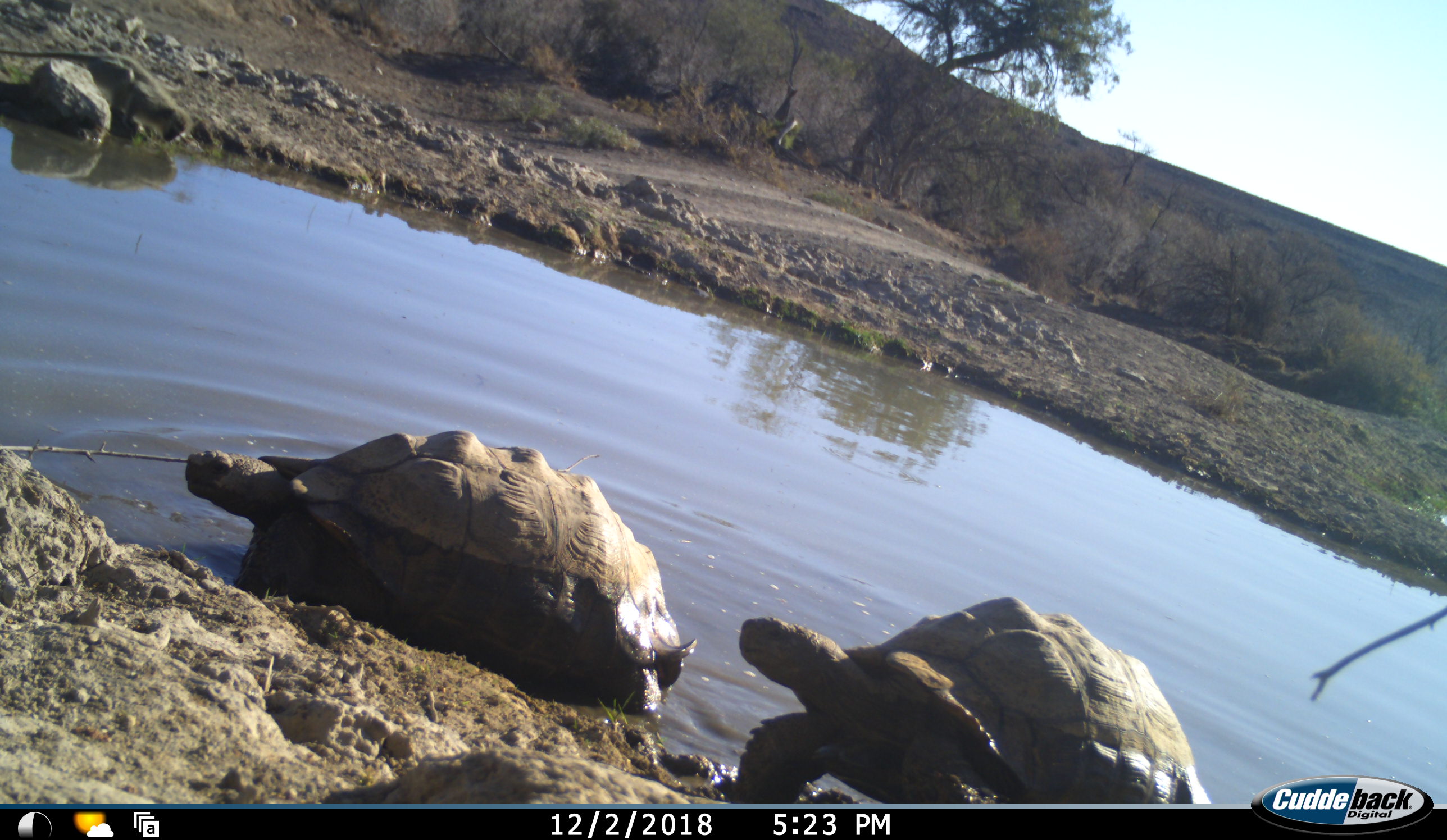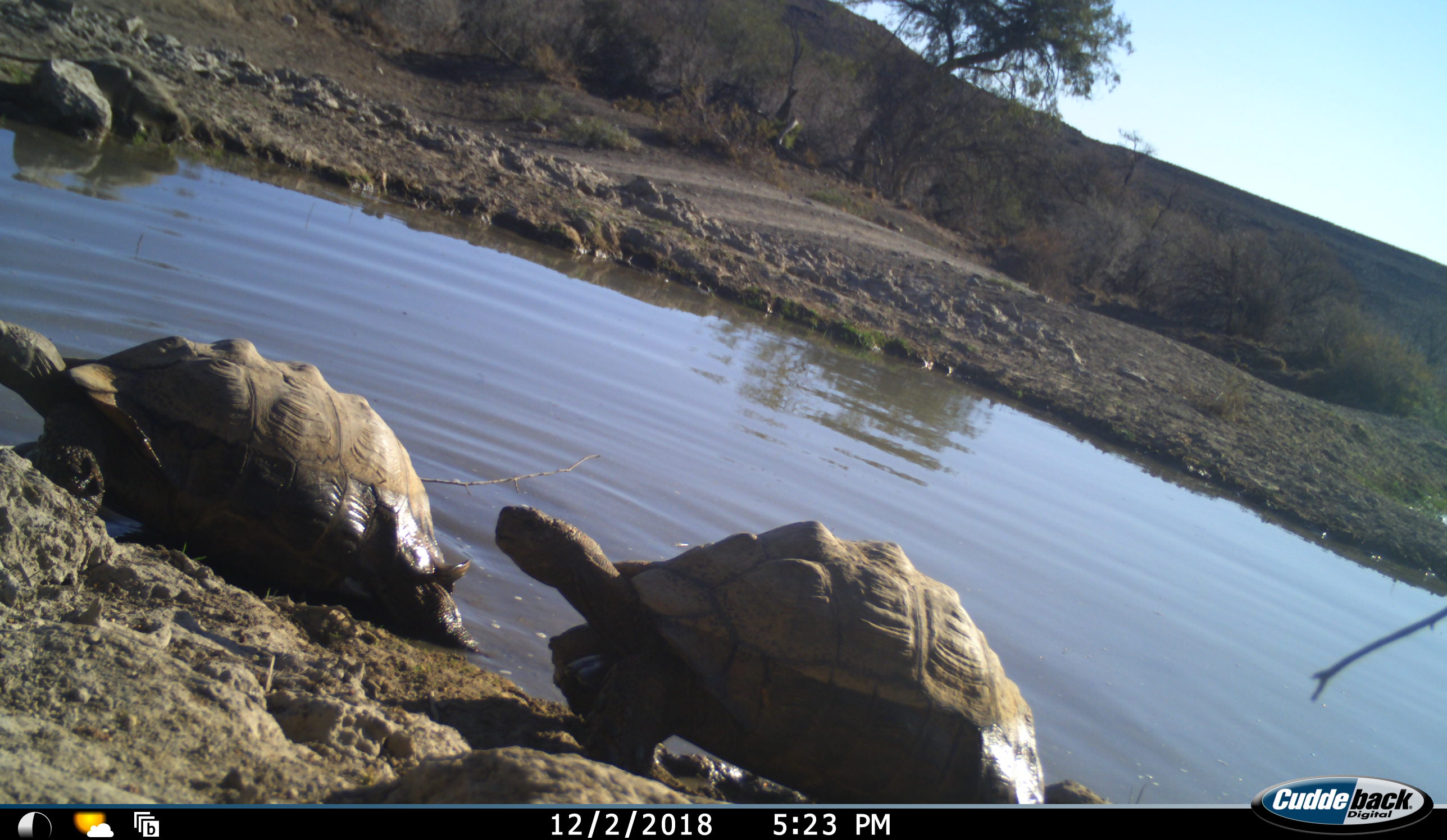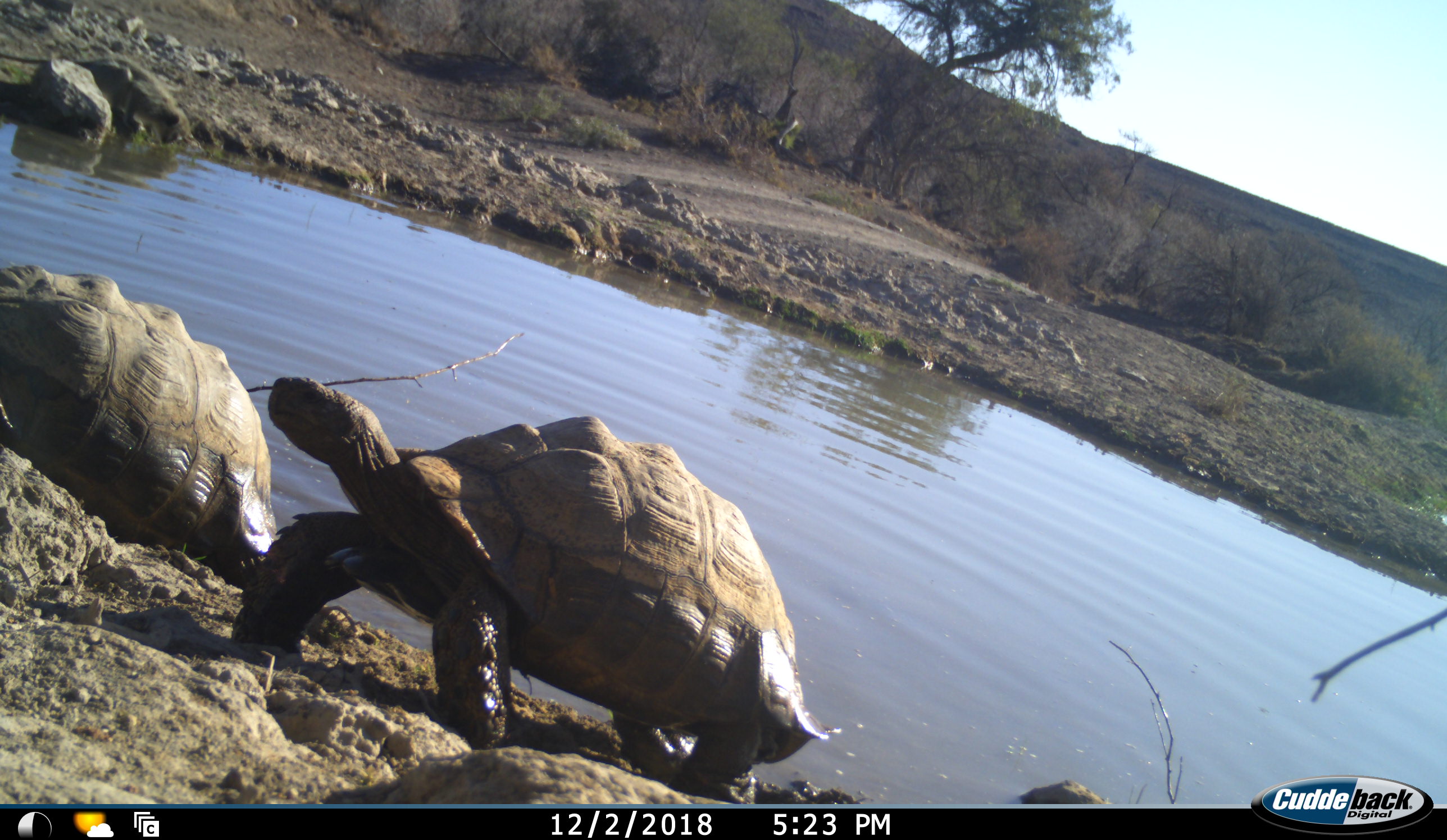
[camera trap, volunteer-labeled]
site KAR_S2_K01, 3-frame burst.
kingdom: Animalia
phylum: Chordata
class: Reptilia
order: Testudines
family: Testudinidae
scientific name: Testudinidae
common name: tortoise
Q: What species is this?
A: Tortoise (Testudinidae).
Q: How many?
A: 2.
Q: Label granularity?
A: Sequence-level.